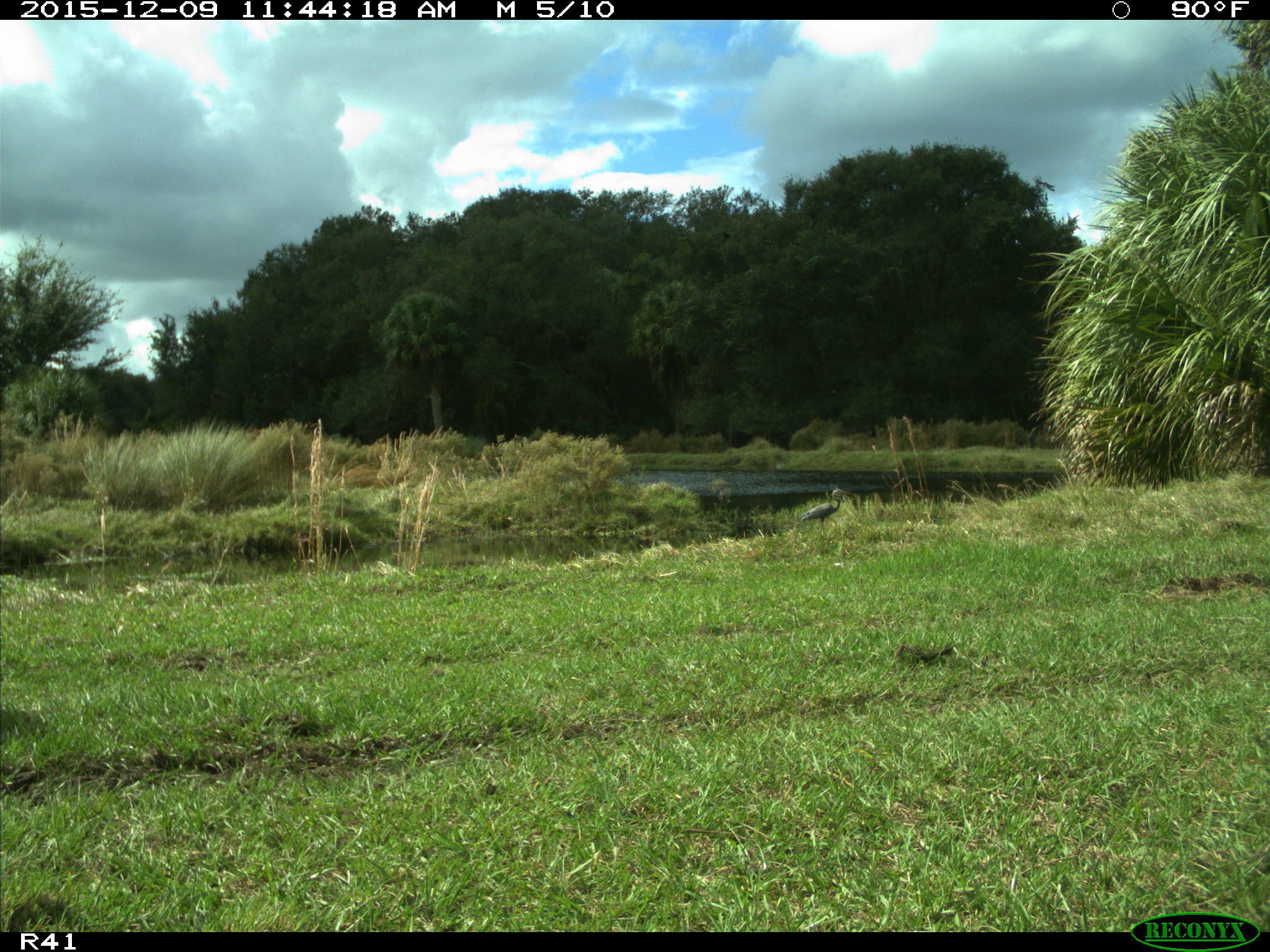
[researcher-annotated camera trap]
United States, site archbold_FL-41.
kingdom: Animalia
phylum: Chordata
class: Aves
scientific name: Aves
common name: birds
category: unidentified bird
Unidentified bird (birds) (Aves).